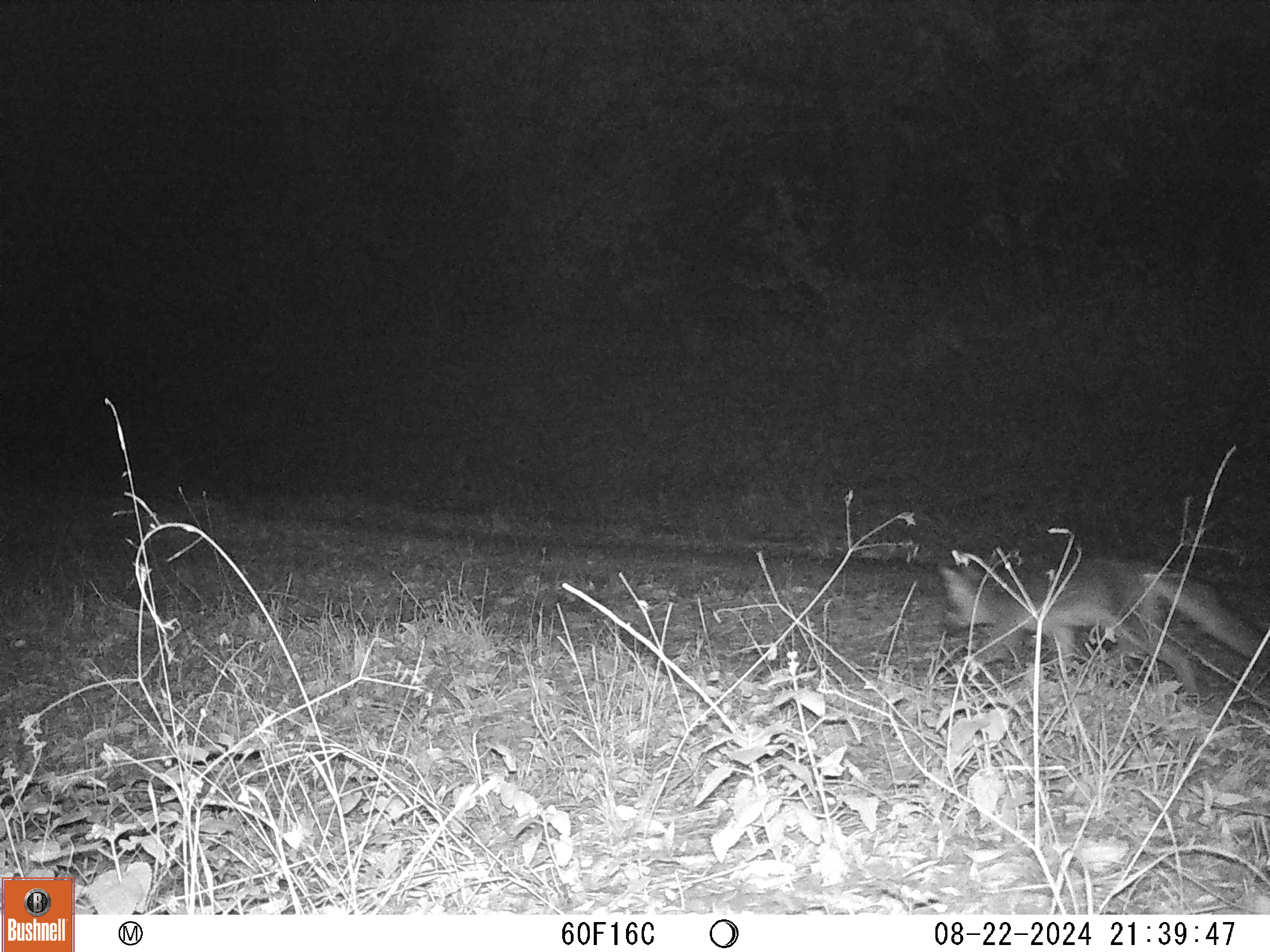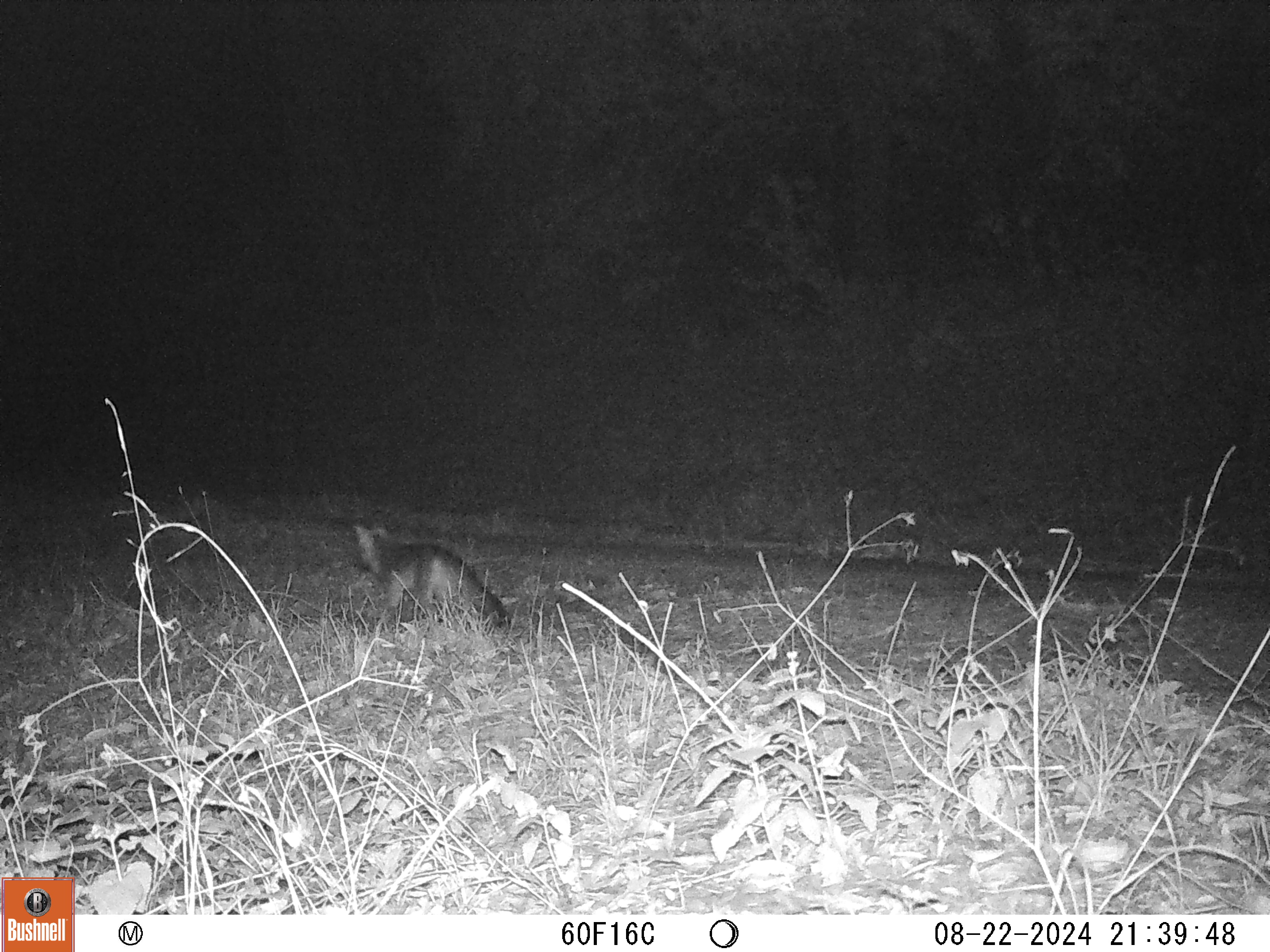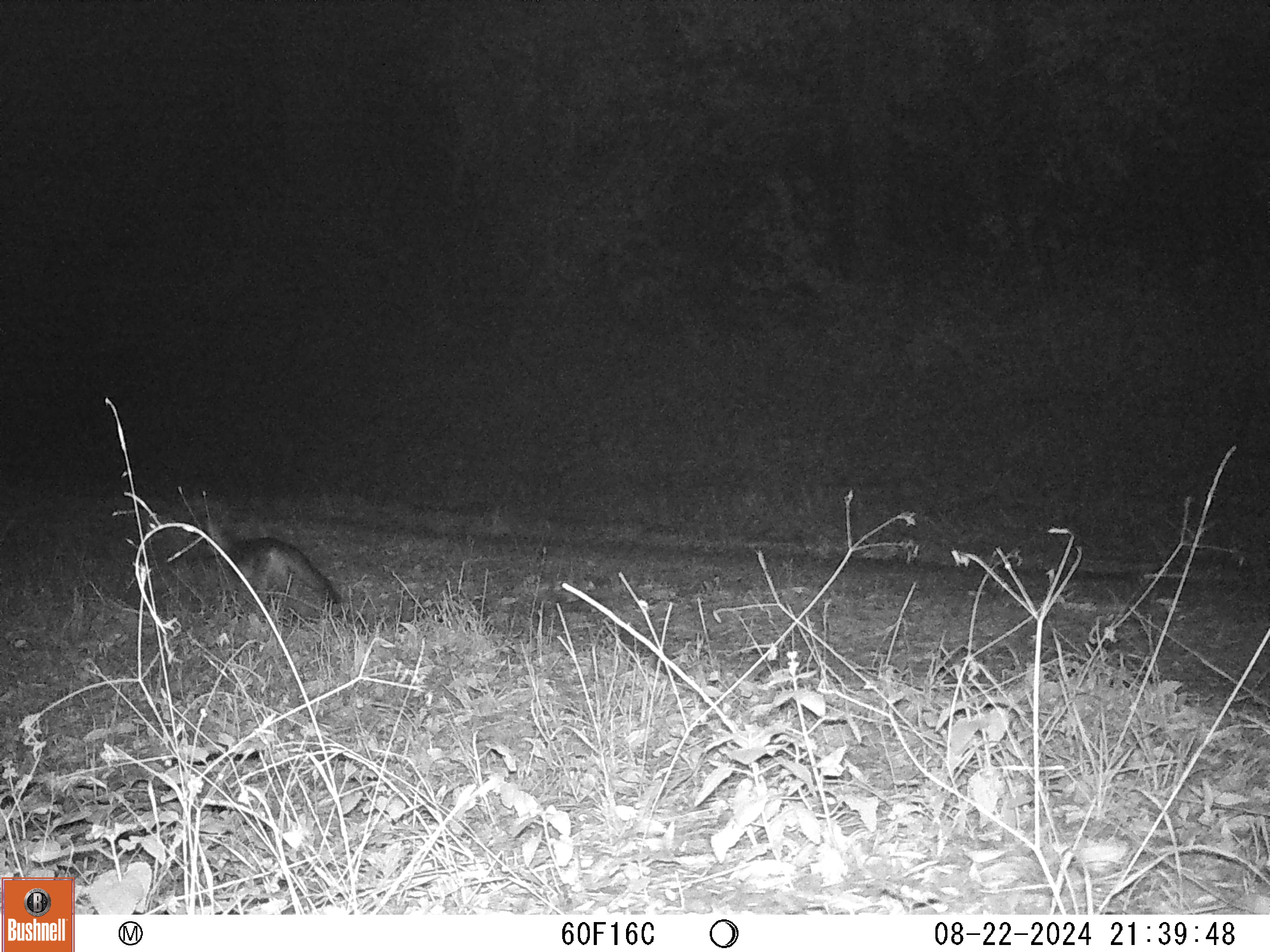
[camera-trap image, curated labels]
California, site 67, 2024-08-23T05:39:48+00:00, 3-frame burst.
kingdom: Animalia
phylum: Chordata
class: Mammalia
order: Carnivora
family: Canidae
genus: Urocyon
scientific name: Urocyon cinereoargenteus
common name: gray fox